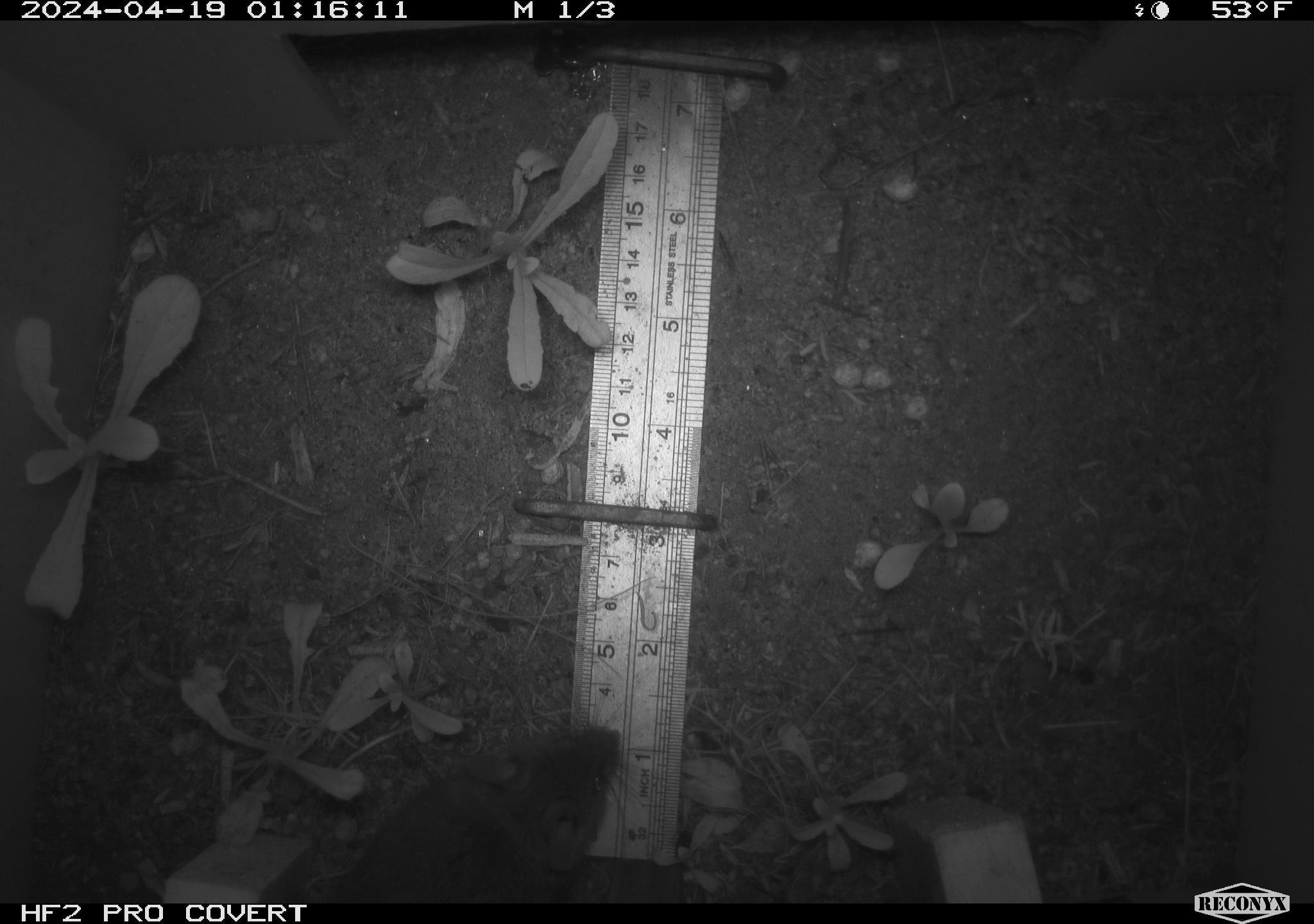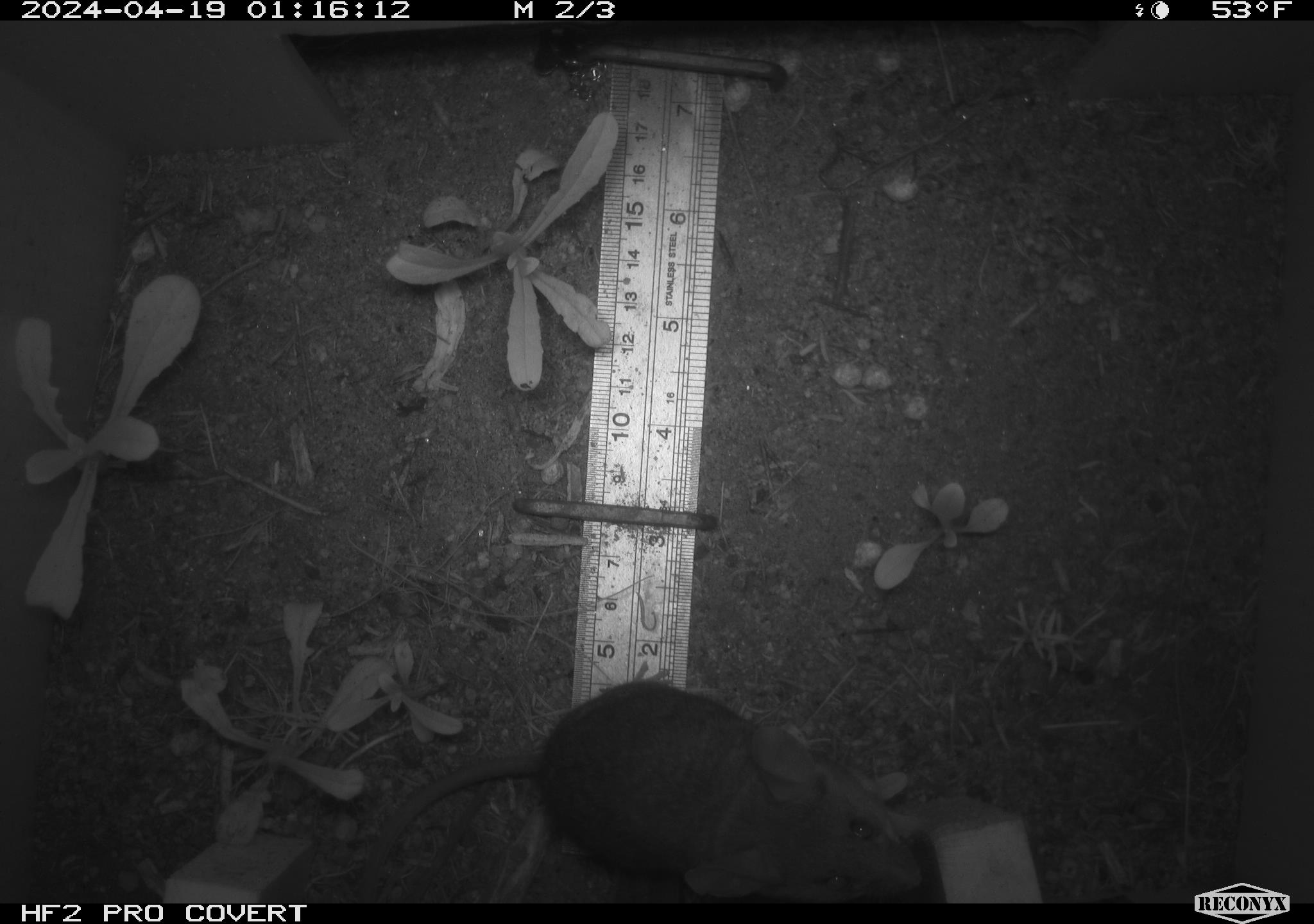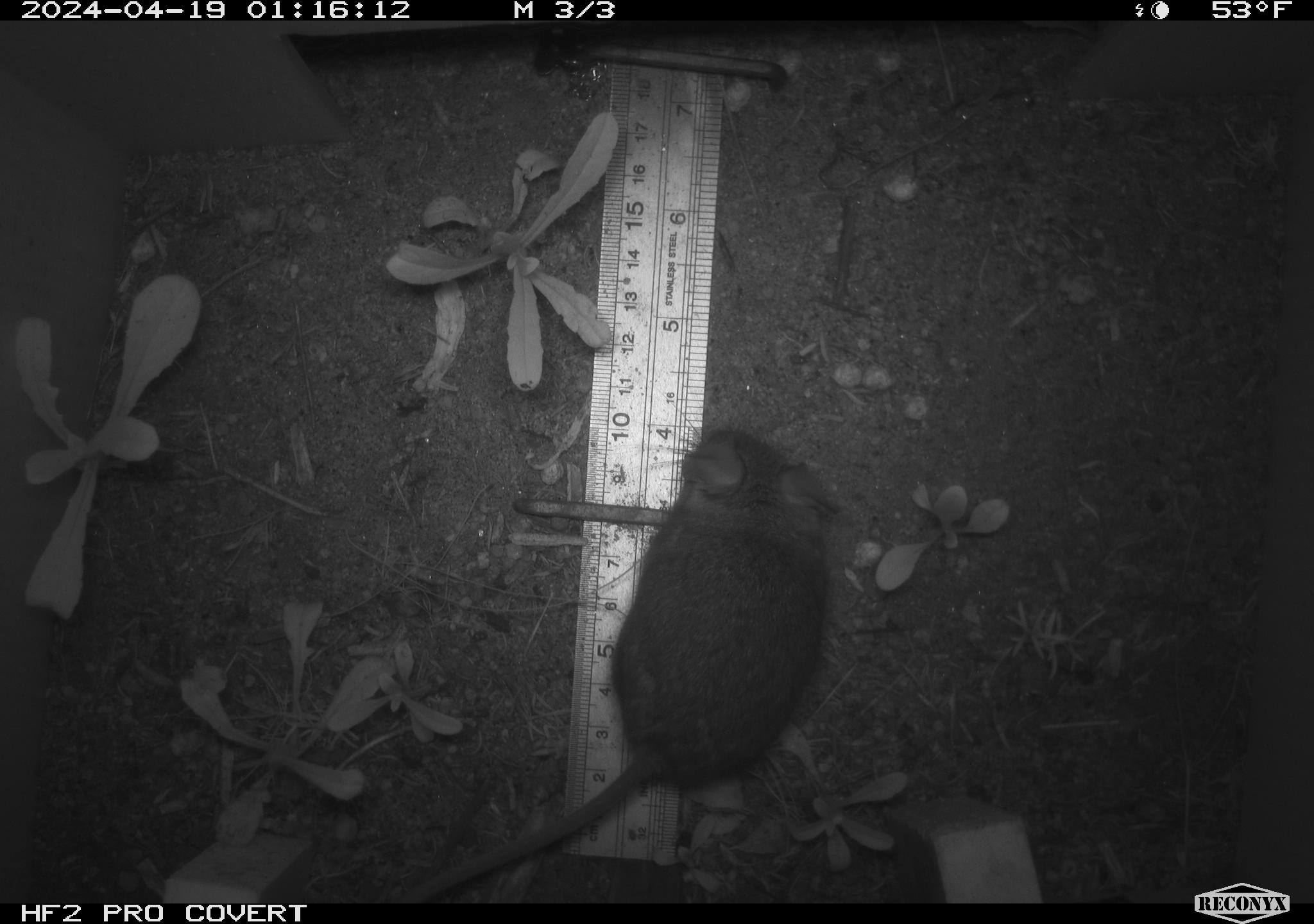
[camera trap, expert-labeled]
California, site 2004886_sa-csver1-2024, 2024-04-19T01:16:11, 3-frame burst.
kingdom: Animalia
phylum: Chordata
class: Mammalia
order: Rodentia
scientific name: Rodentia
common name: rodent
Rodent (Rodentia).